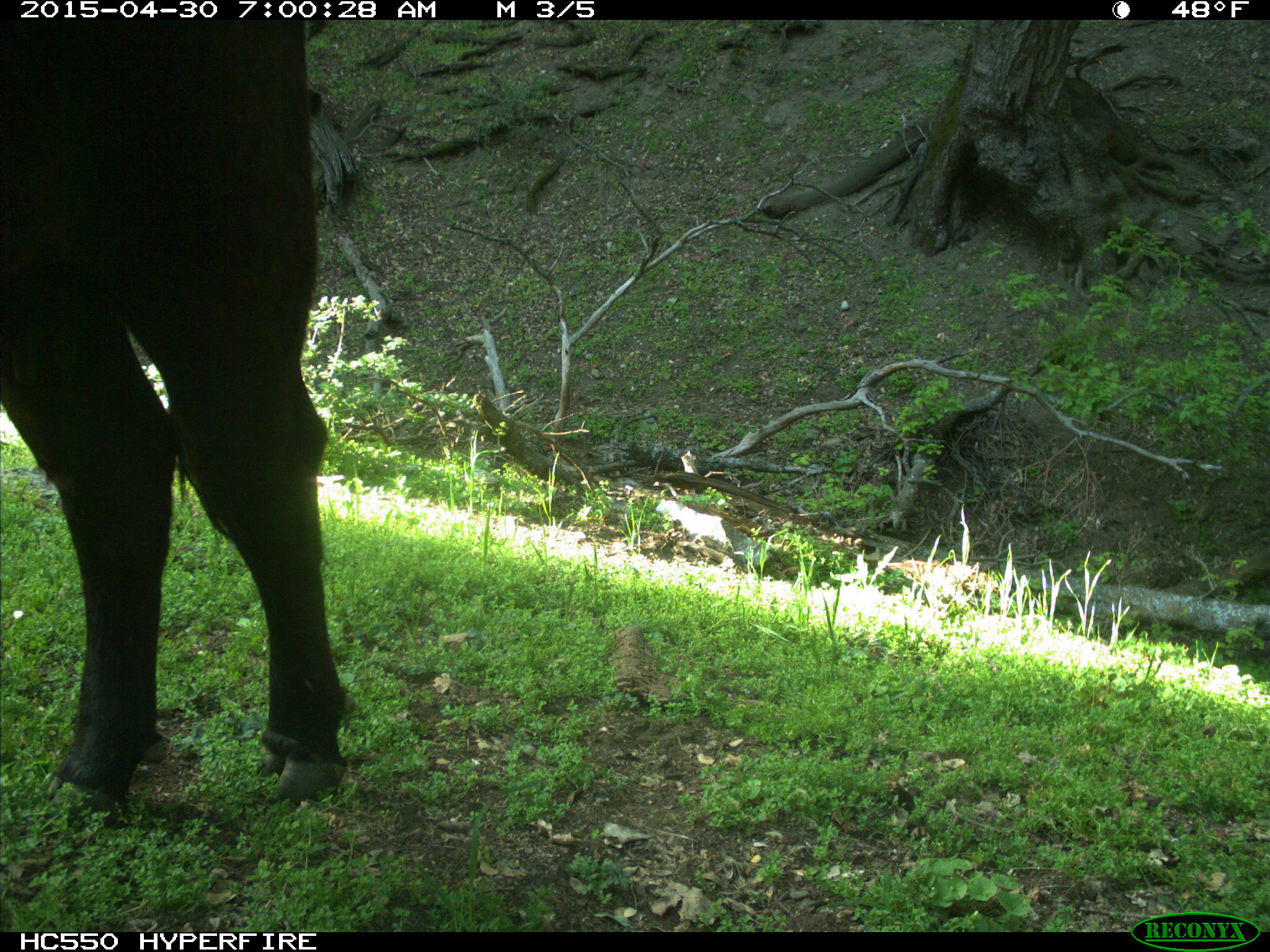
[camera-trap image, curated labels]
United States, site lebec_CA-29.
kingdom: Animalia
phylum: Chordata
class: Mammalia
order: Artiodactyla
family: Bovidae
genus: Bos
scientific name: Bos taurus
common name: domestic cow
Bos taurus (domestic cow).